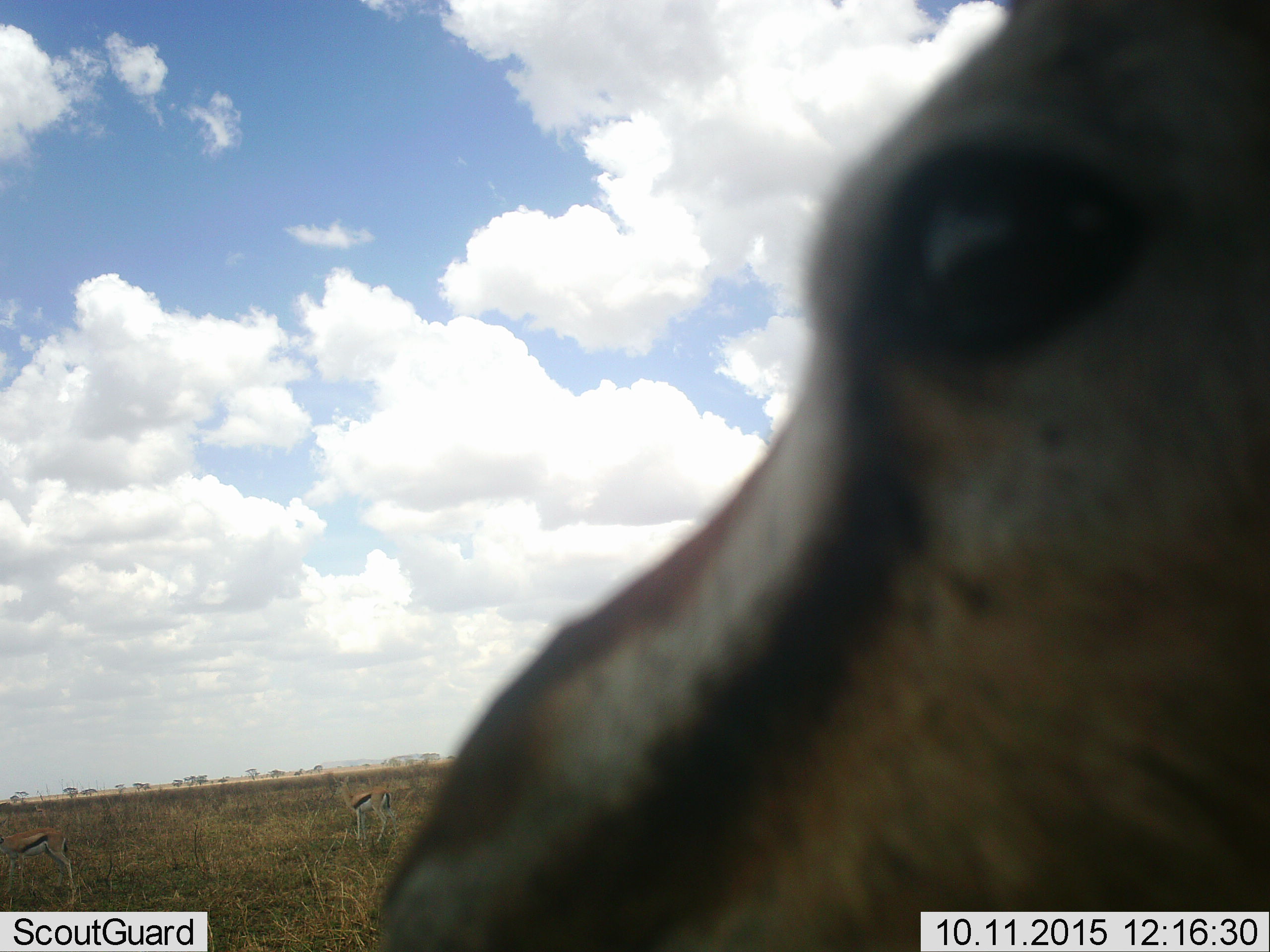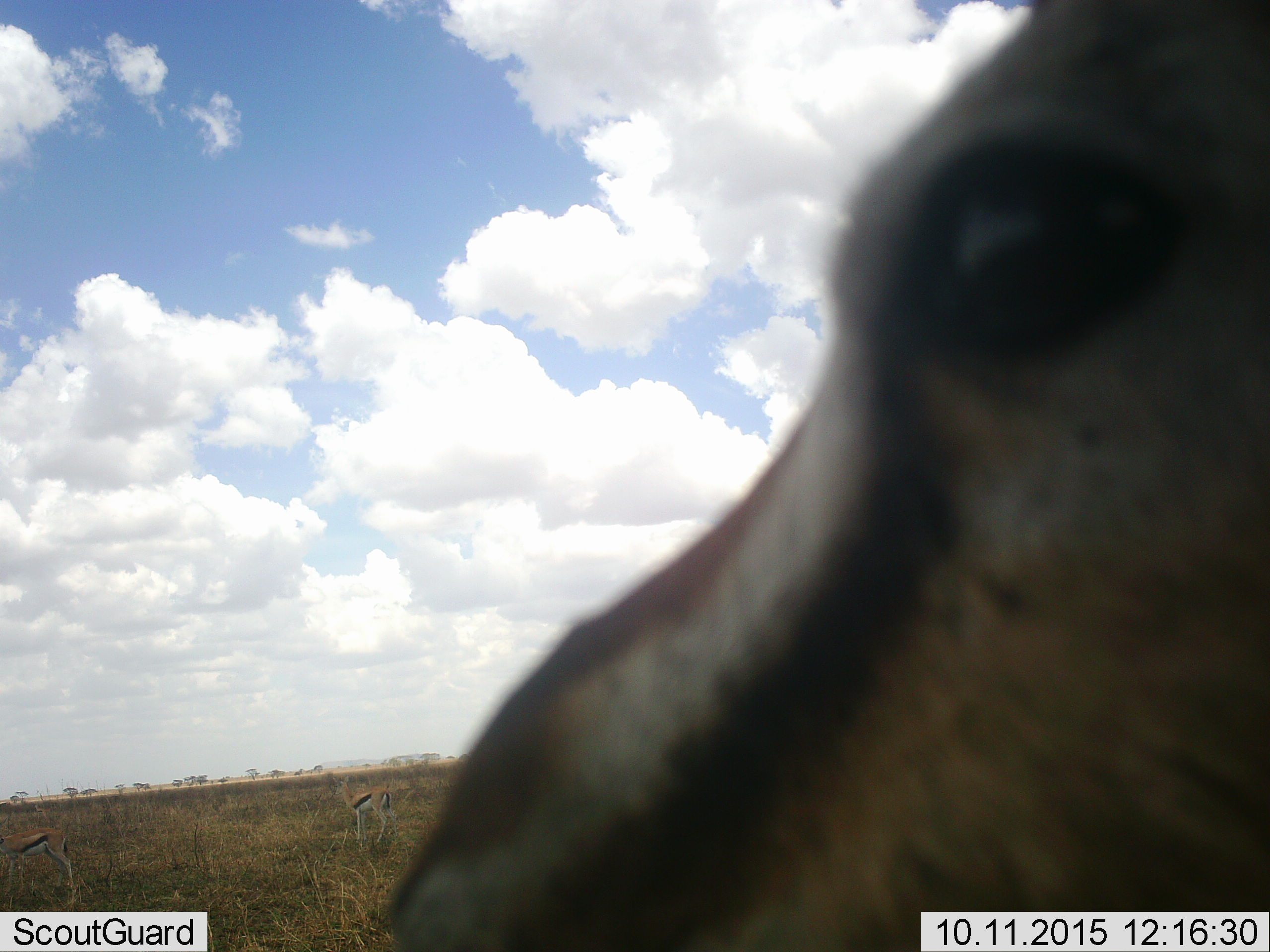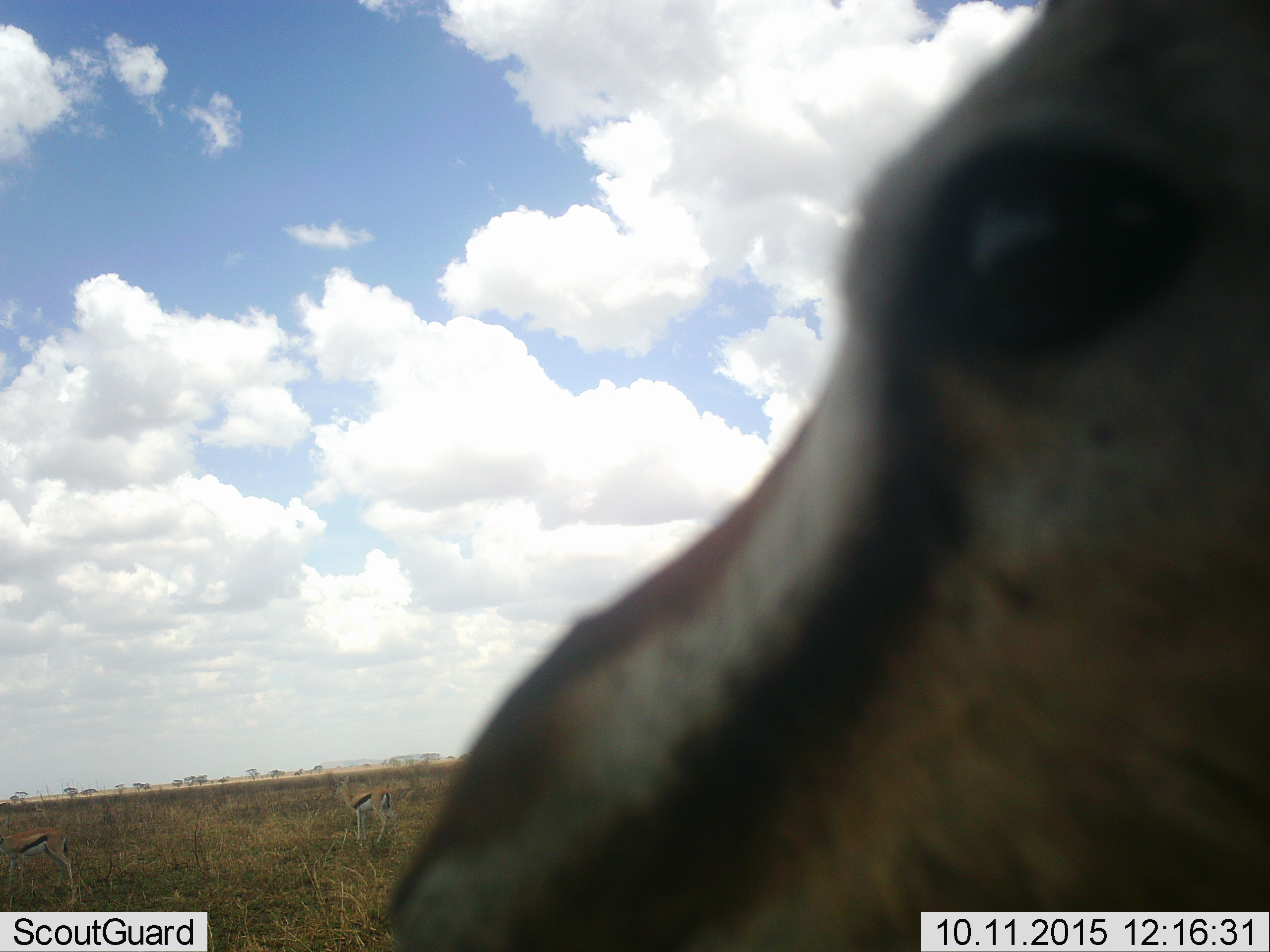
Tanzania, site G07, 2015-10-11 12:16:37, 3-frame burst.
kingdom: Animalia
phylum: Chordata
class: Mammalia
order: Artiodactyla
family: Bovidae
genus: Eudorcas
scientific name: Eudorcas thomsonii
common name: thomson's gazelle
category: gazellethomsons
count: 3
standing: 89%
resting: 0%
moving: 11%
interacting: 0%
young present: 0%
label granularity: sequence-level